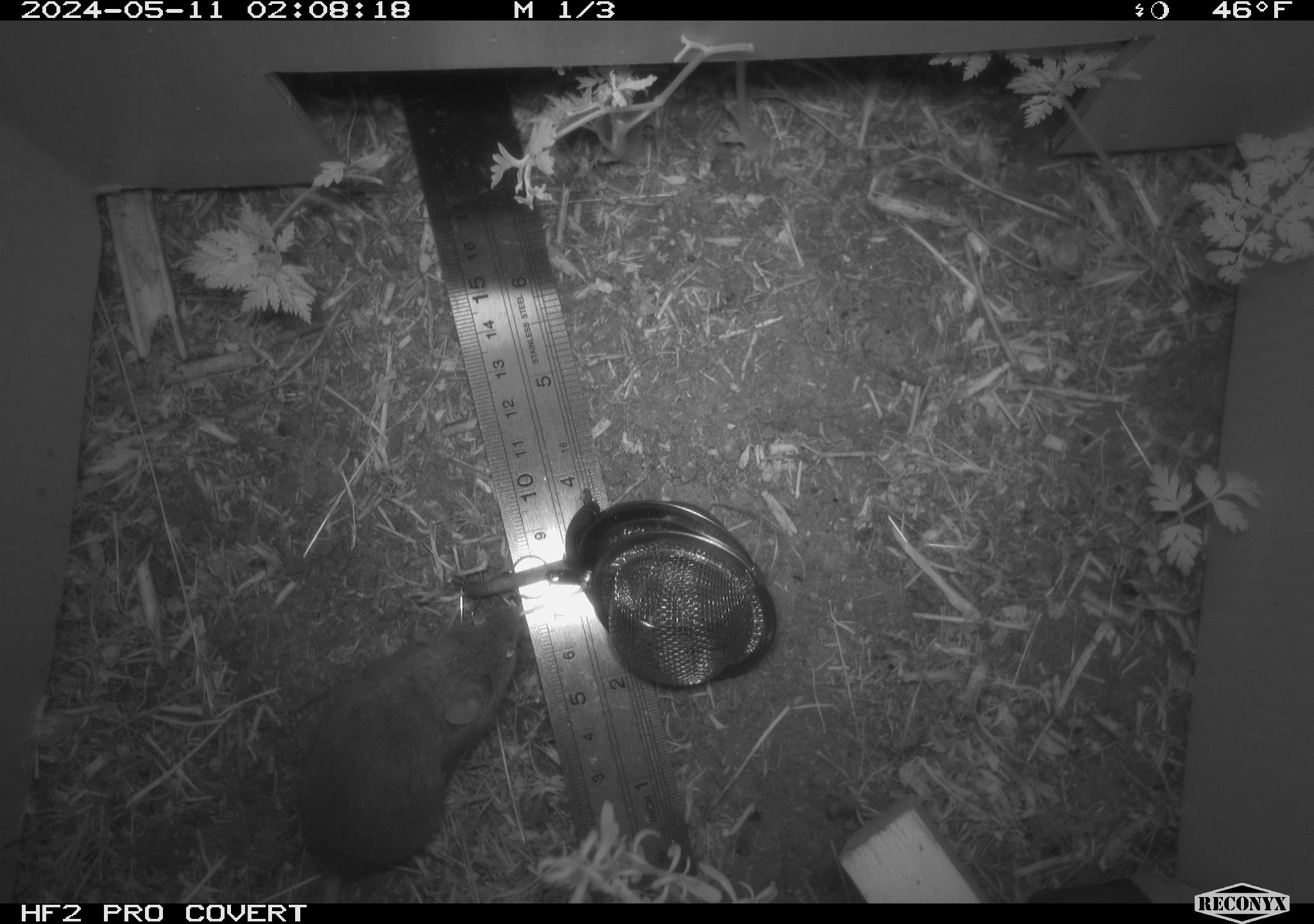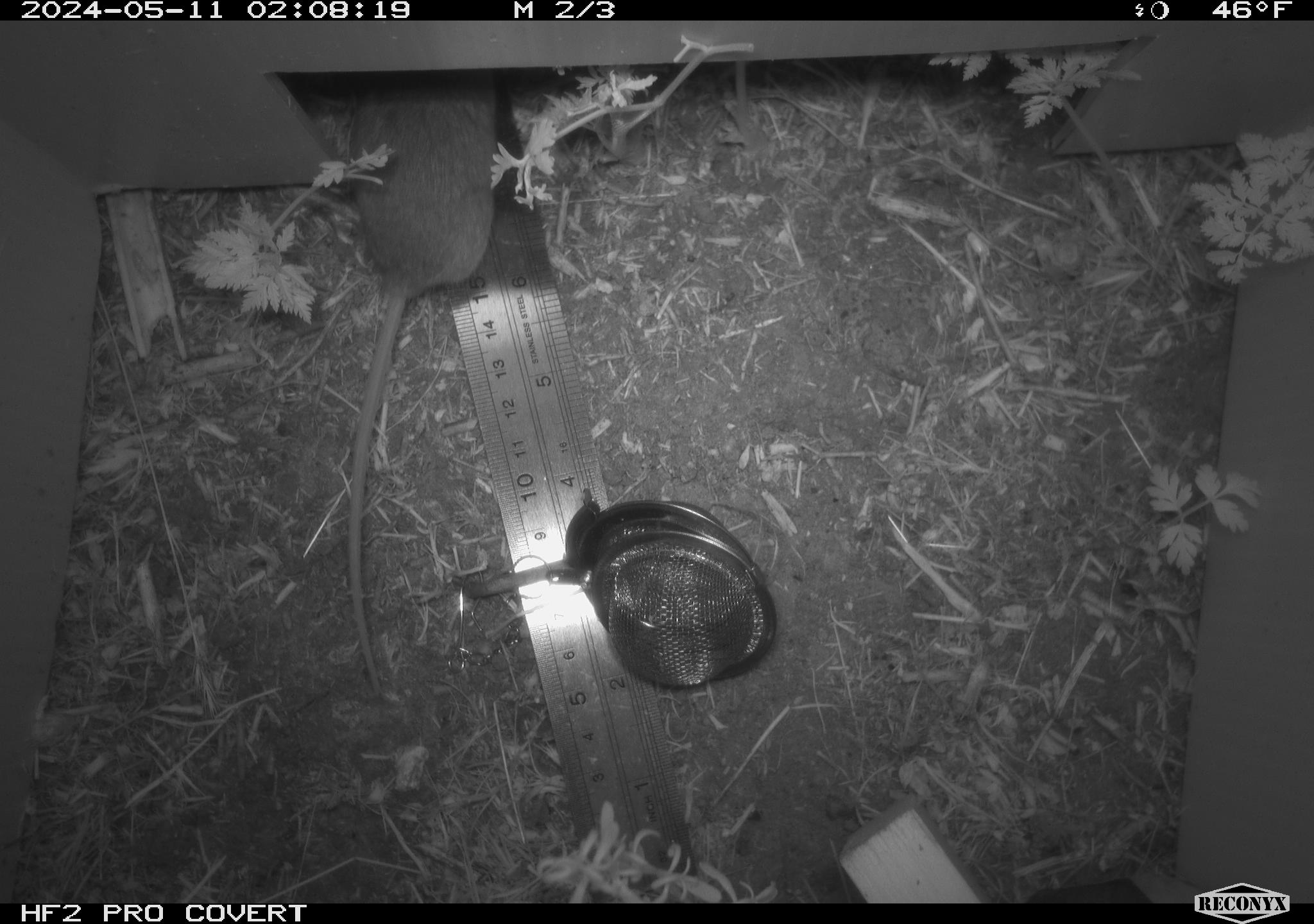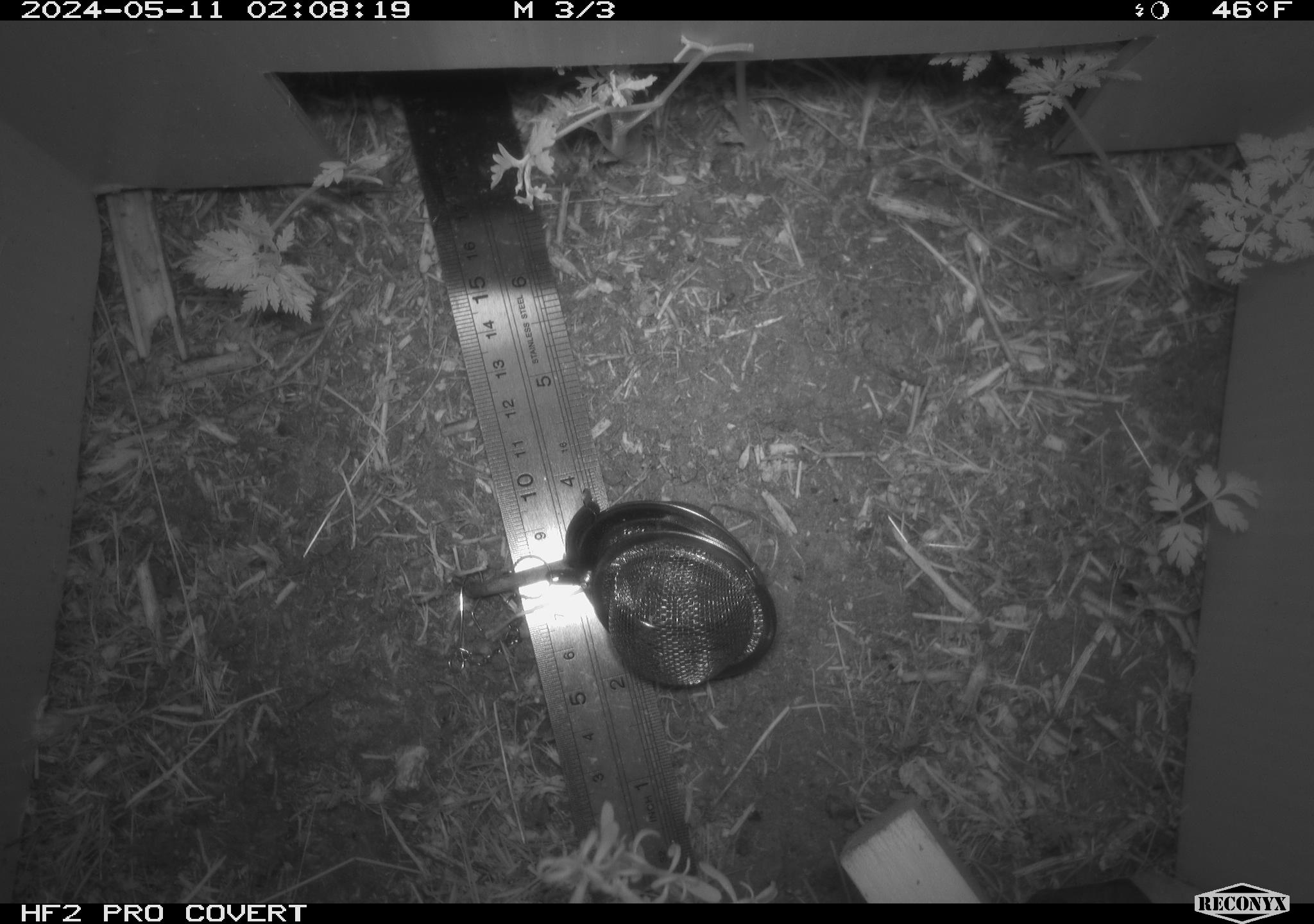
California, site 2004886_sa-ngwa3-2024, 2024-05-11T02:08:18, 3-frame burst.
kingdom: Animalia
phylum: Chordata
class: Mammalia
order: Rodentia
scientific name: Rodentia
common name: mouse species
Mouse species (Rodentia).